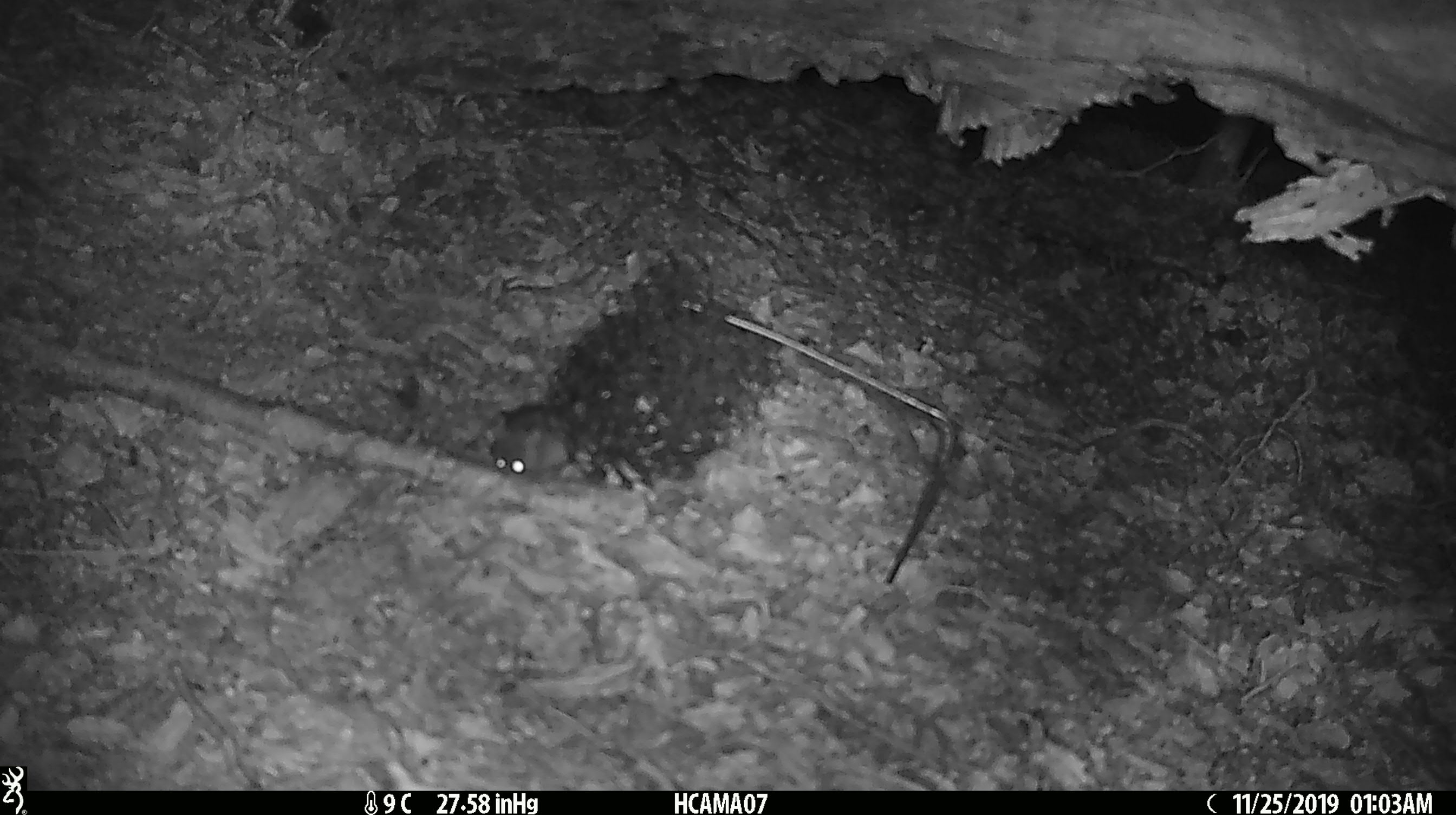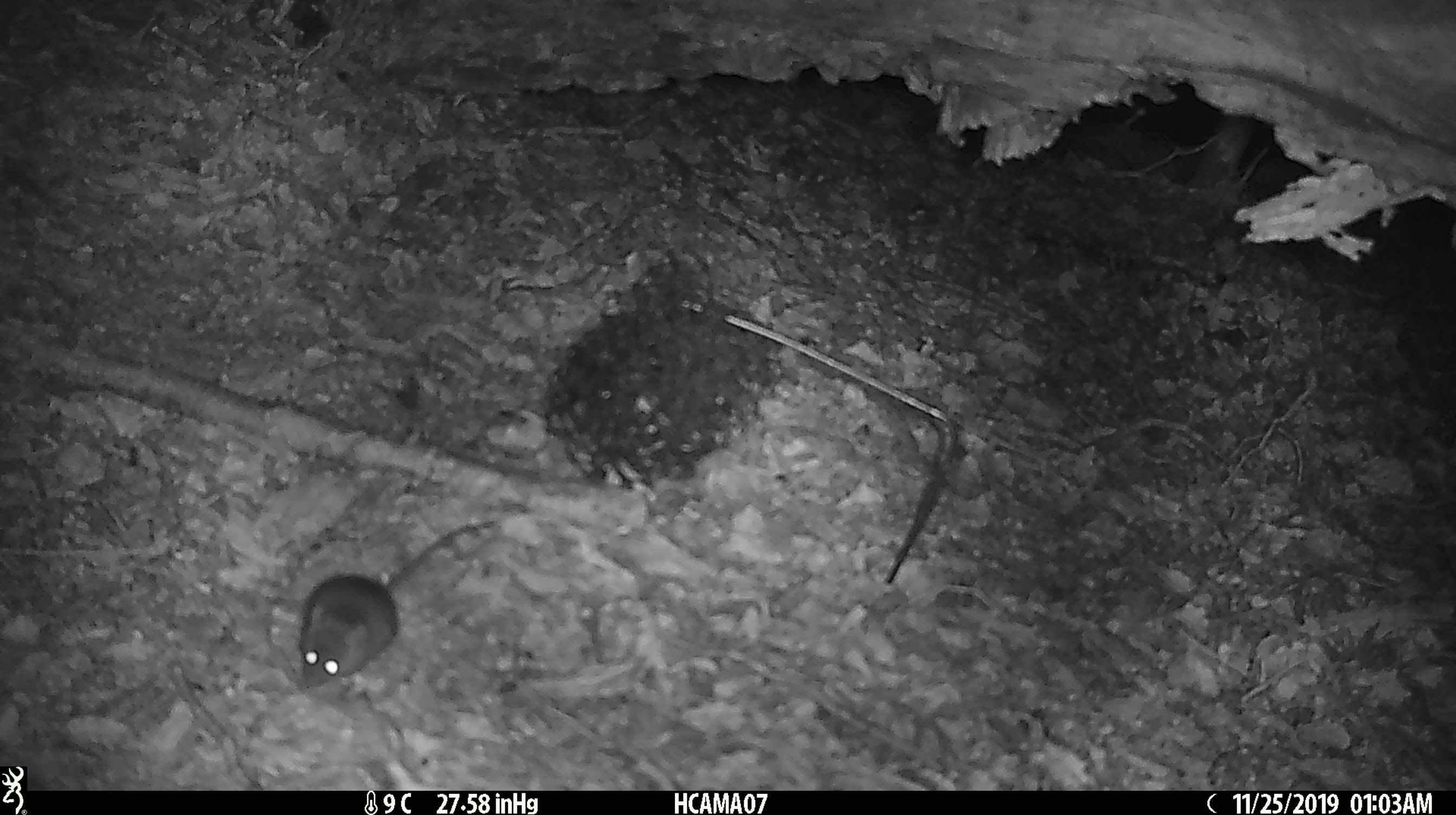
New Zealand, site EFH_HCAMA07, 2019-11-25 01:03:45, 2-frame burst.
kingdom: Animalia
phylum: Chordata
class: Mammalia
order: Rodentia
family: Muridae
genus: Mus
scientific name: Mus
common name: mouse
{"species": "mouse (Mus)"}